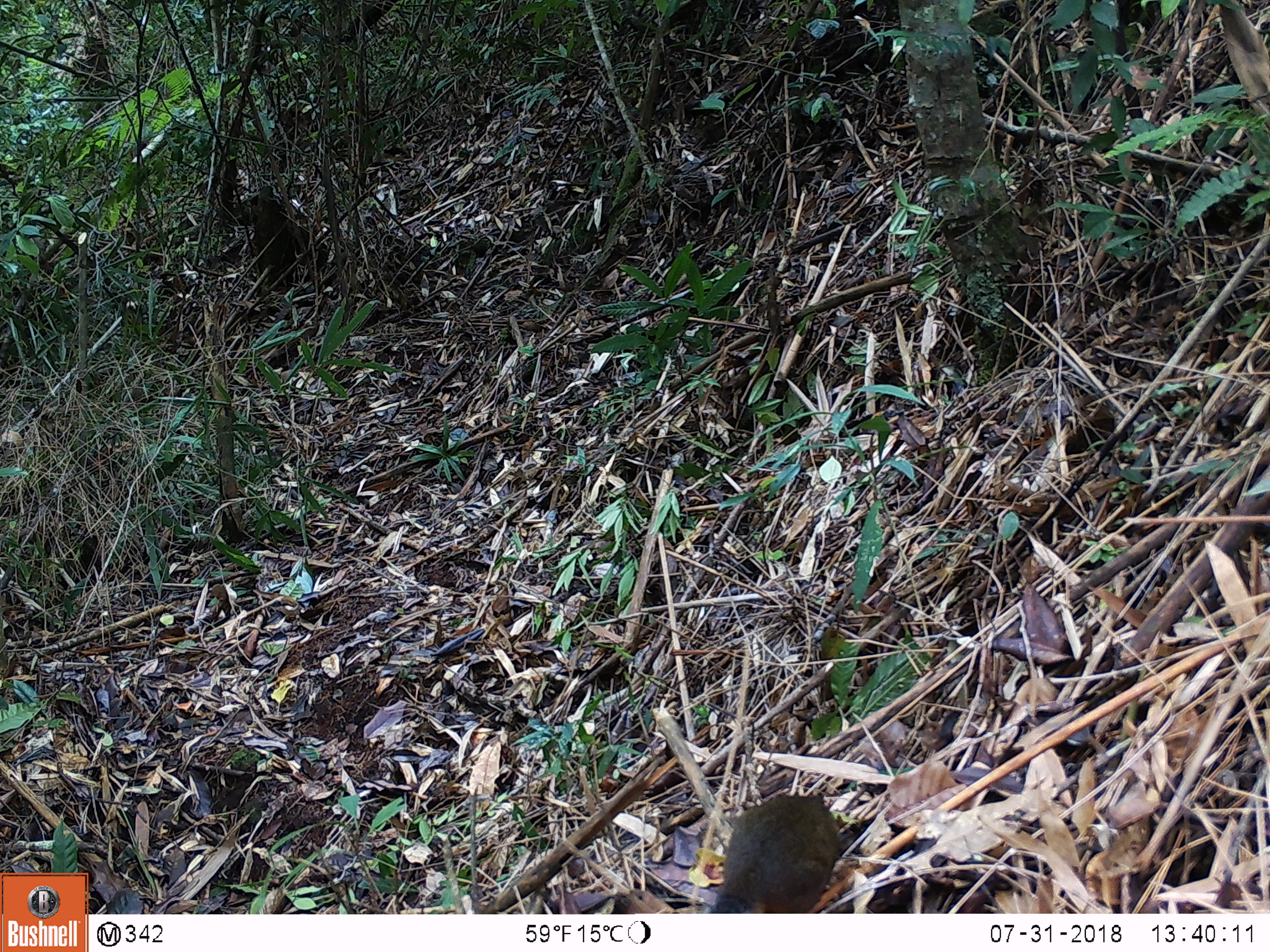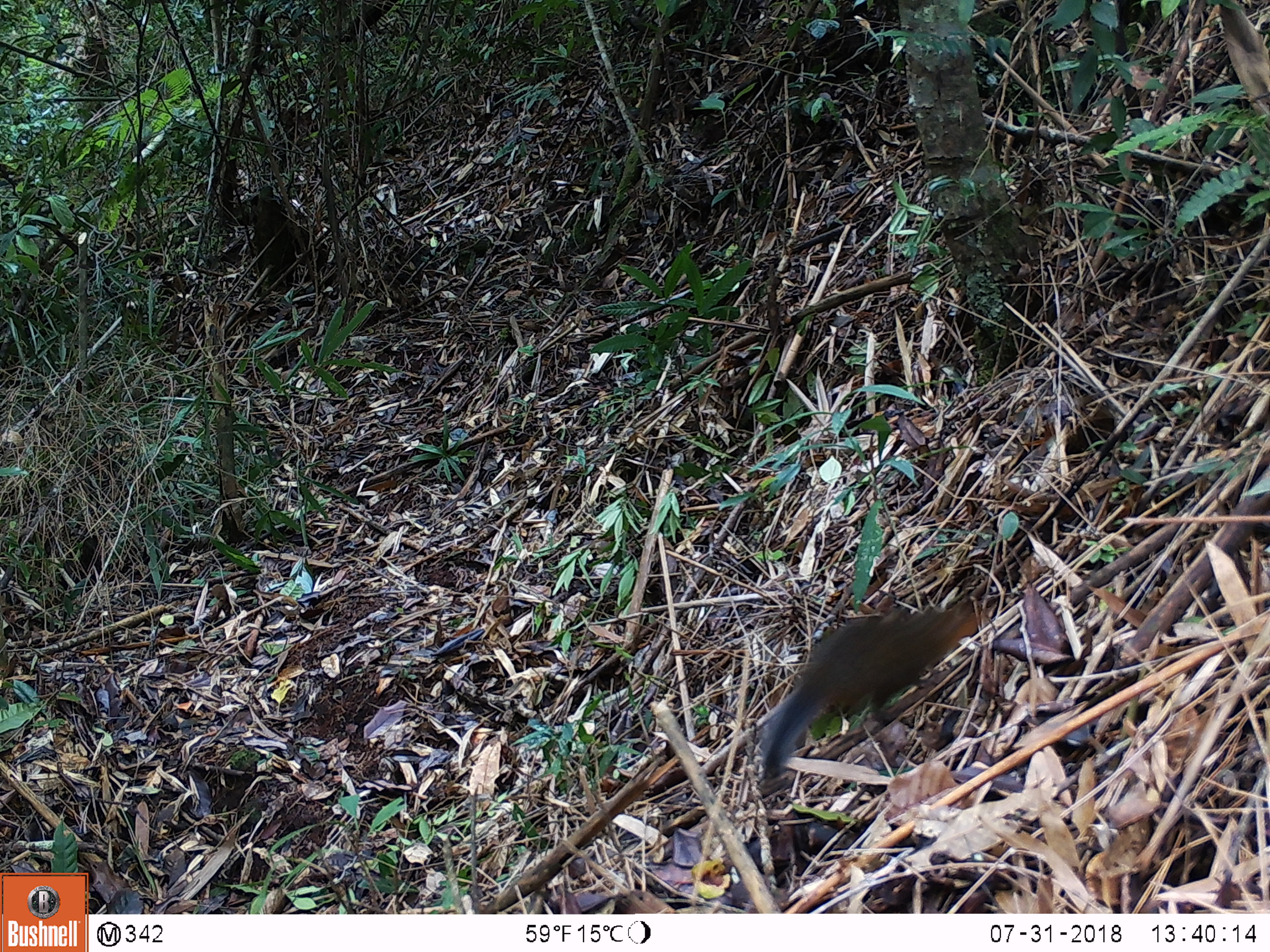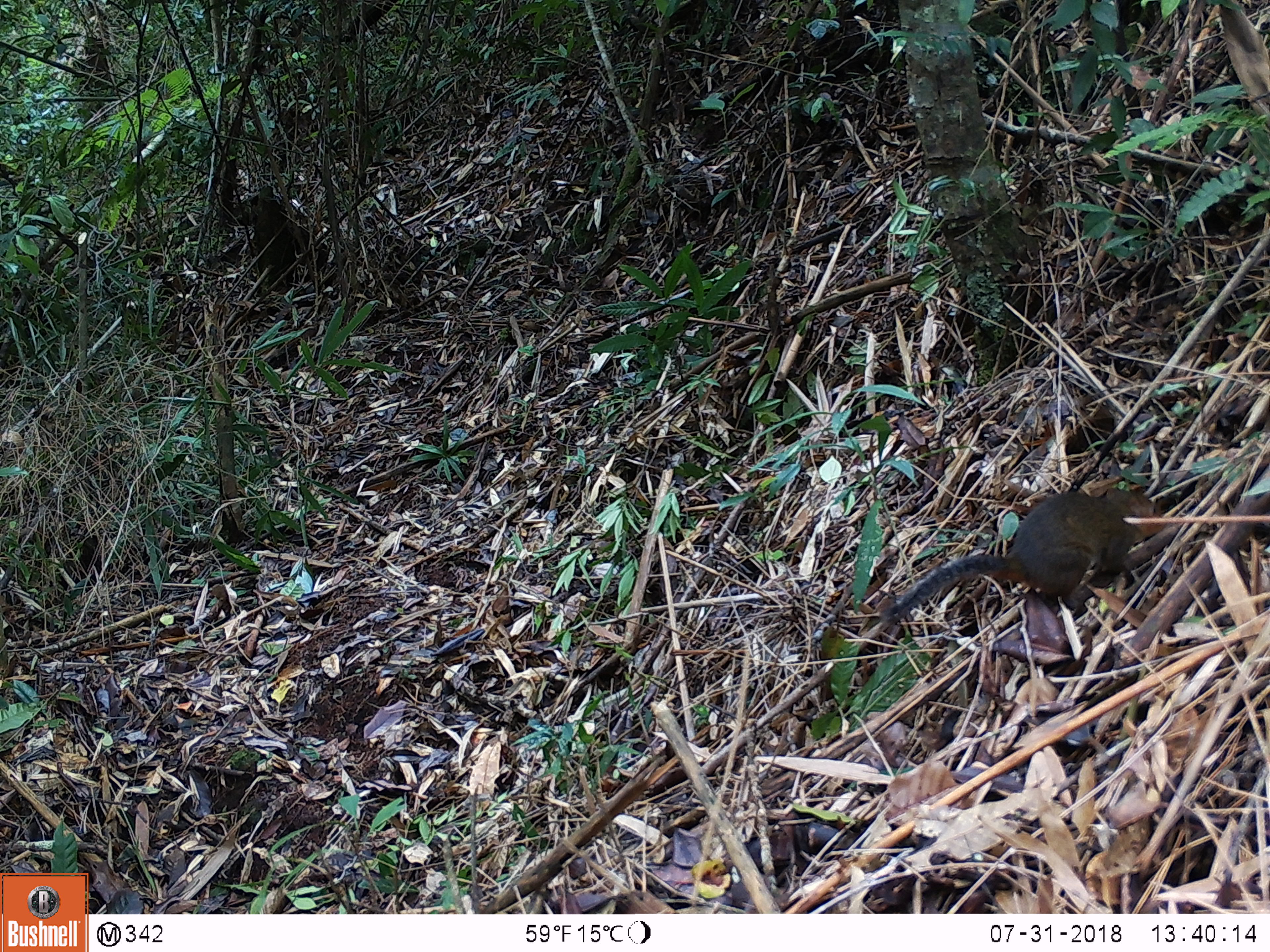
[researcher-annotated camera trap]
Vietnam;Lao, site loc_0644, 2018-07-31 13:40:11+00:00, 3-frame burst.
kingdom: Animalia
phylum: Chordata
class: Mammalia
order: Rodentia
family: Sciuridae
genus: Dremomys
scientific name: Dremomys rufigenis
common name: red-cheeked squirrel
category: red cheeked squirrel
Red cheeked squirrel (red-cheeked squirrel) (Dremomys rufigenis). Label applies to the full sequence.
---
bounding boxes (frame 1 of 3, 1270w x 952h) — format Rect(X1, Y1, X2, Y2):
red cheeked squirrel: Rect(704, 789, 838, 913)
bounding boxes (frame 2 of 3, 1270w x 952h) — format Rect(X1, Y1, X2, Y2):
red cheeked squirrel: Rect(757, 597, 981, 782)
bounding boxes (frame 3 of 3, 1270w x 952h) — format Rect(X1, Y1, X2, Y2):
red cheeked squirrel: Rect(883, 486, 1168, 627)